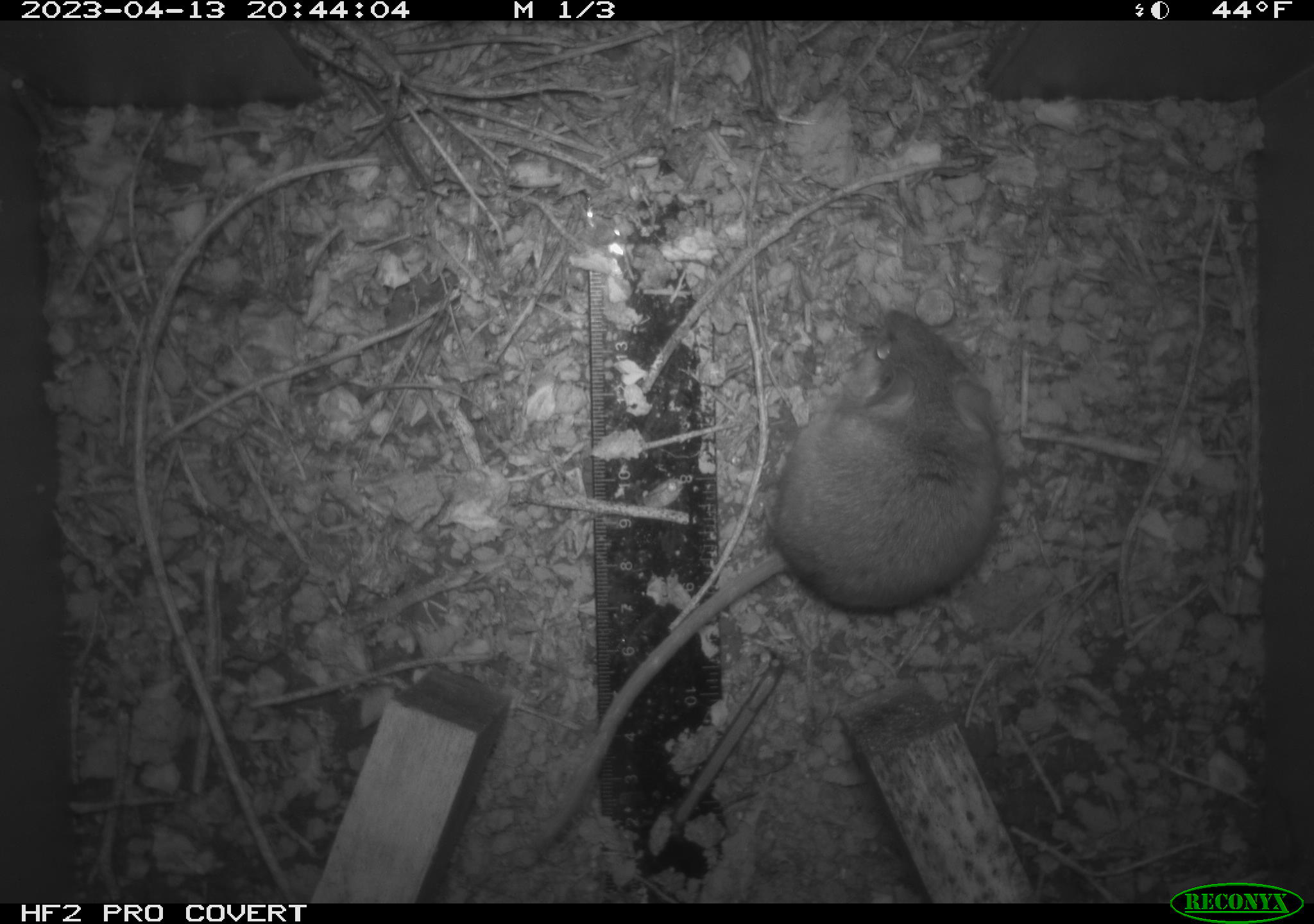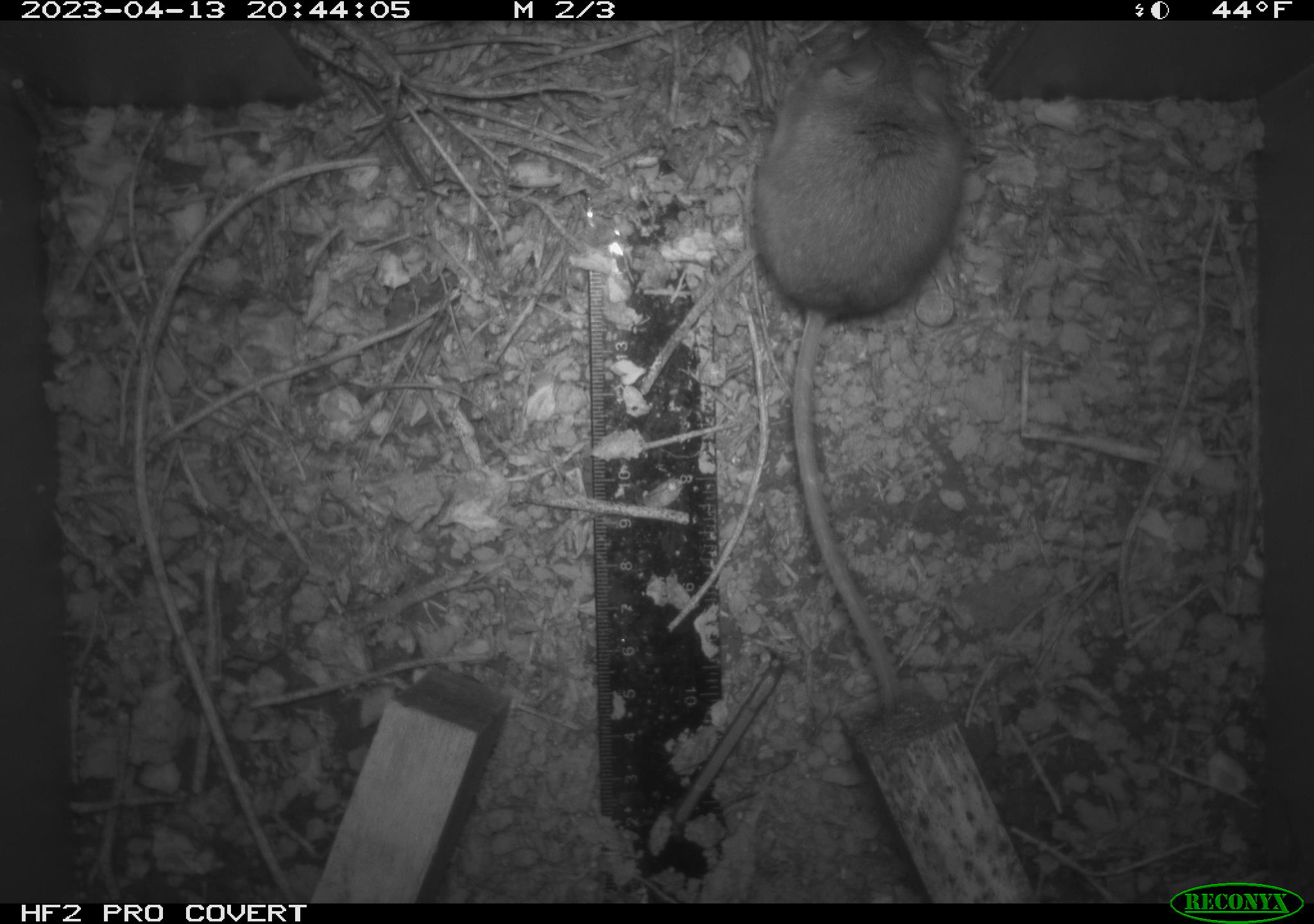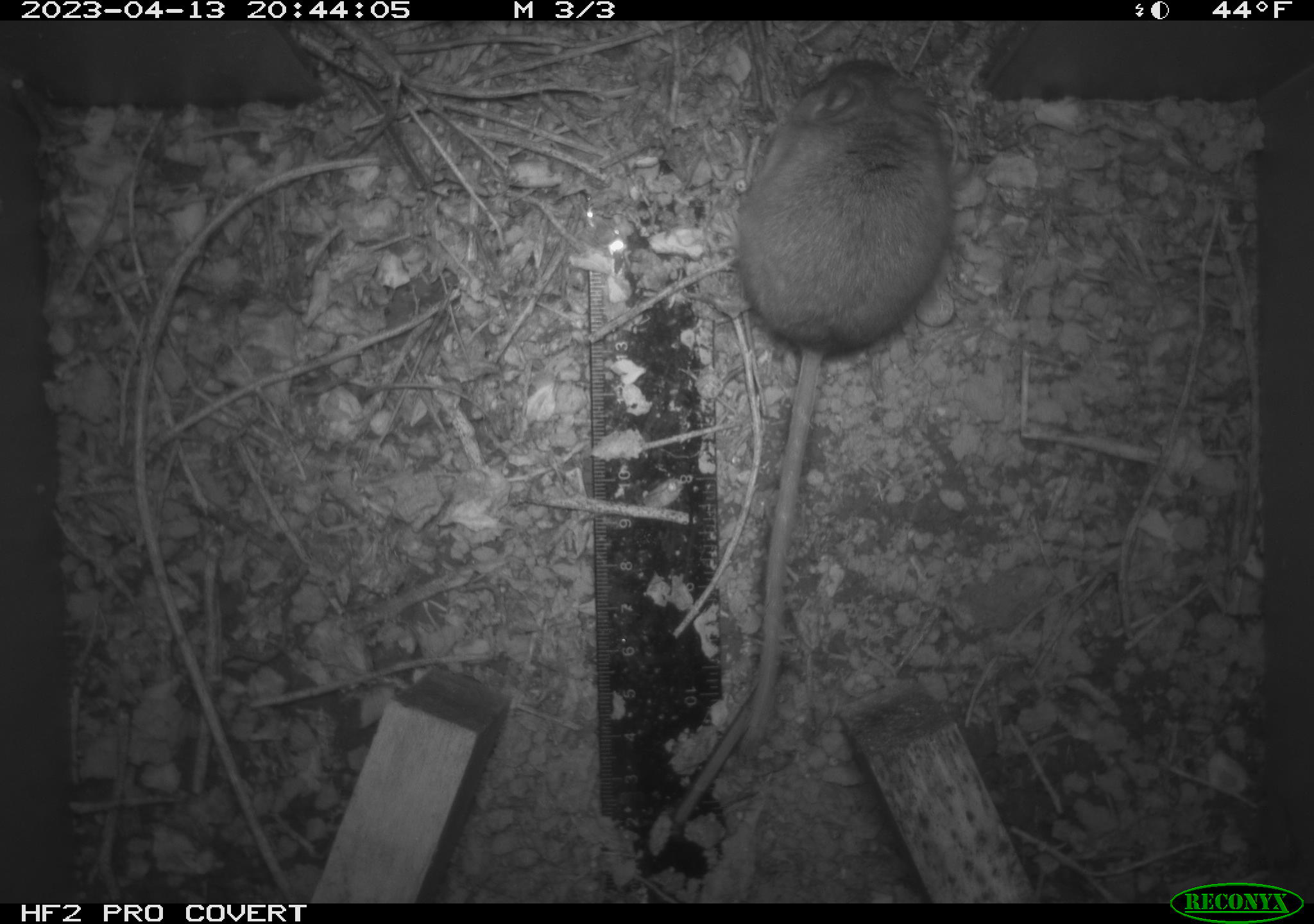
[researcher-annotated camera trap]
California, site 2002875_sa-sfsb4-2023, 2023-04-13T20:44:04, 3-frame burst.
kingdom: Animalia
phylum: Chordata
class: Mammalia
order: Rodentia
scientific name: Rodentia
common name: mouse species